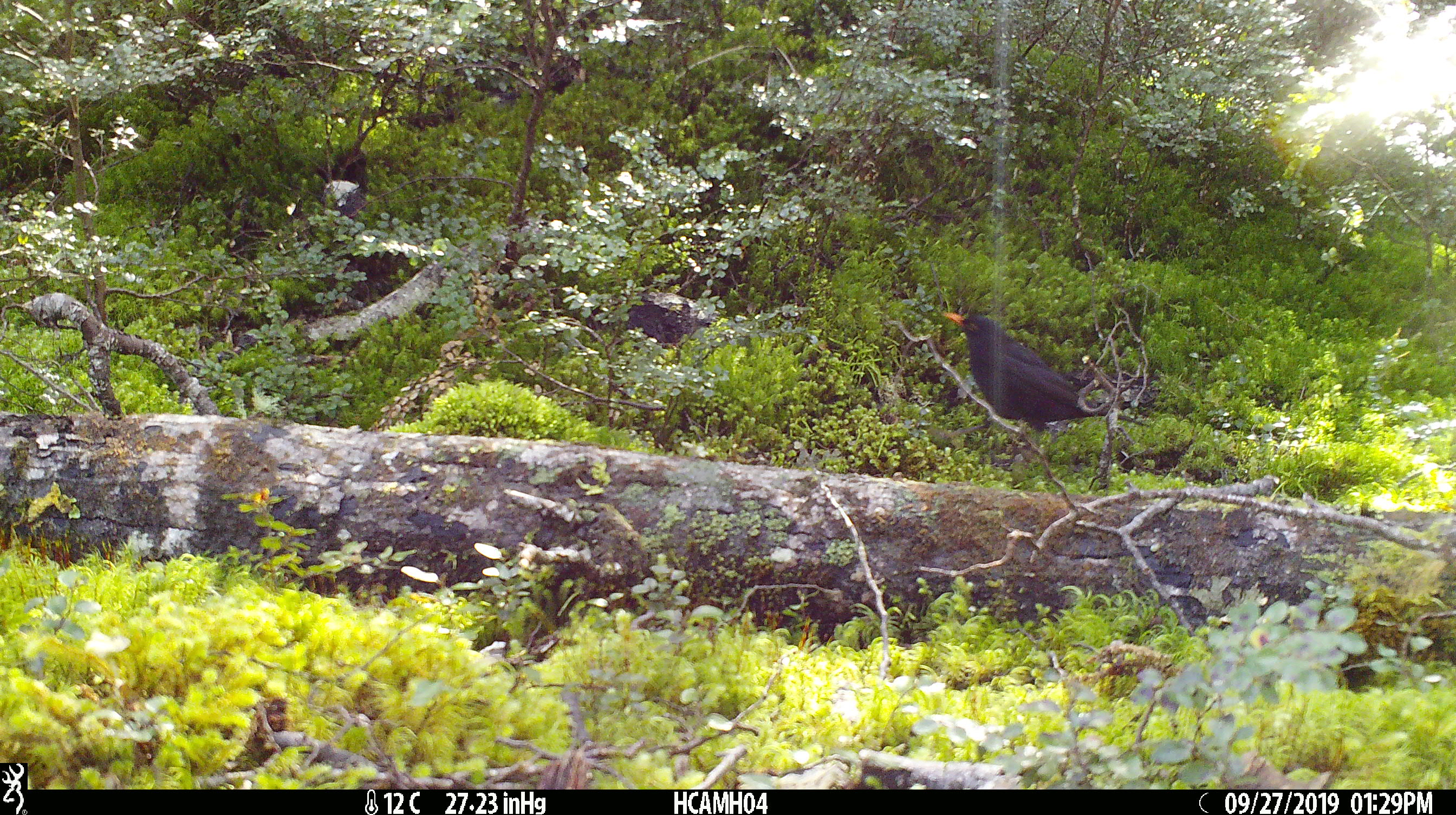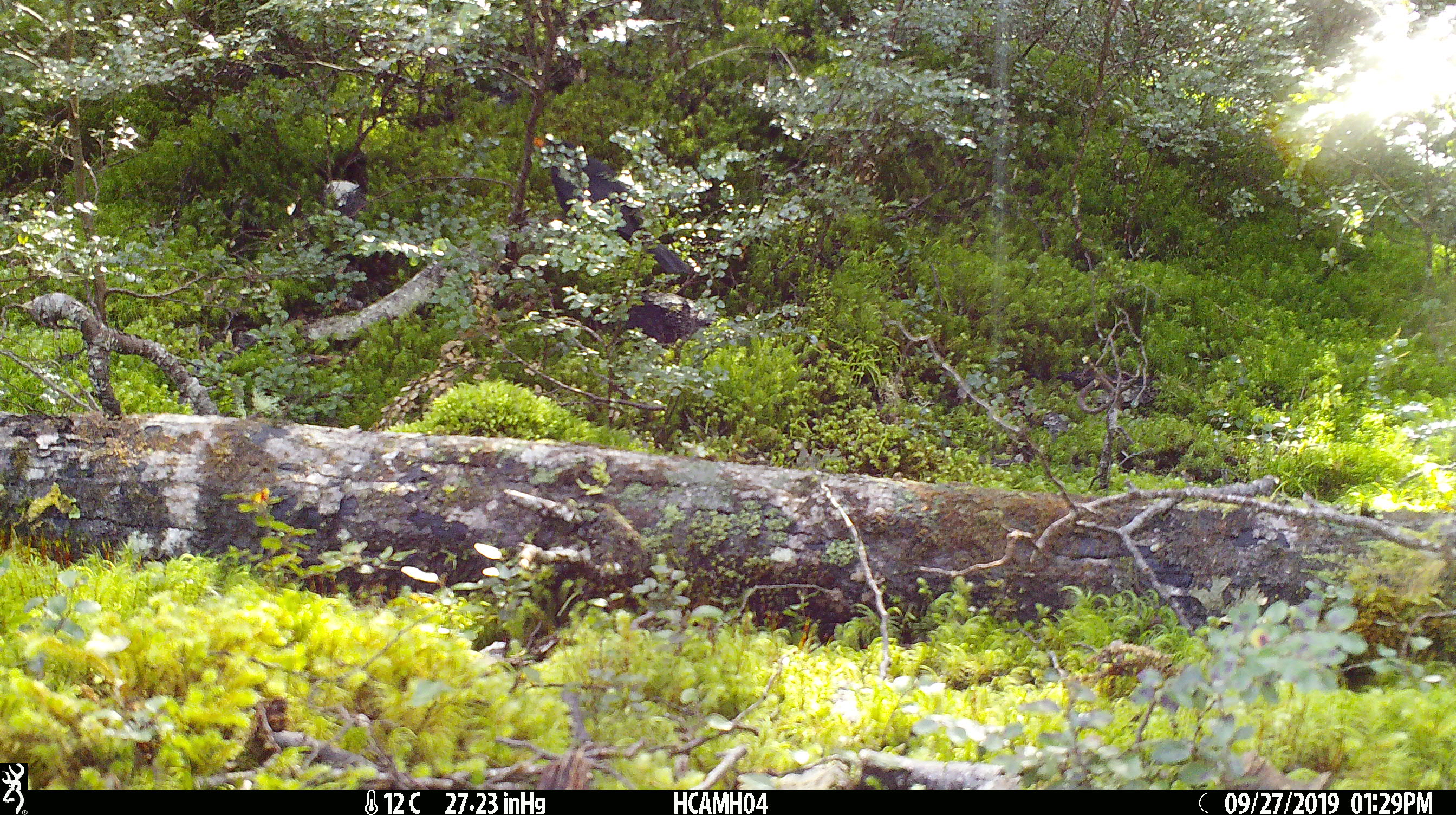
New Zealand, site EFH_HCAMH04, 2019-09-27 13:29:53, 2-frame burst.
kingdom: Animalia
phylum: Chordata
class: Aves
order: Passeriformes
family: Turdidae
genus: Turdus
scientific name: Turdus merula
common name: eurasian blackbird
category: blackbird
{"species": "blackbird (eurasian blackbird) (Turdus merula)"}